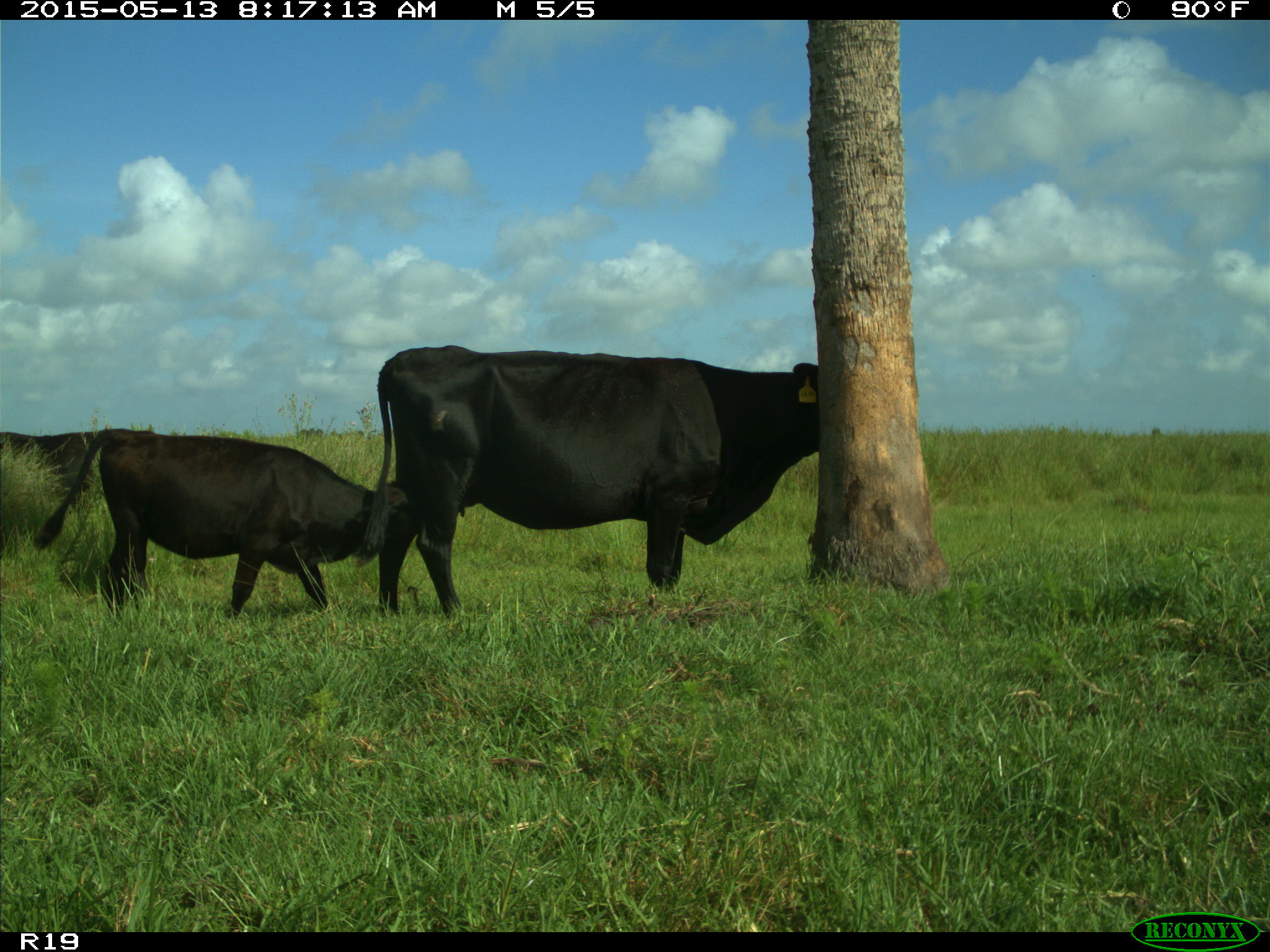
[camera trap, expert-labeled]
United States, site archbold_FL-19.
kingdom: Animalia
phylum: Chordata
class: Mammalia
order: Artiodactyla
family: Bovidae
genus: Bos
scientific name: Bos taurus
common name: domestic cow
Bos taurus (domestic cow).